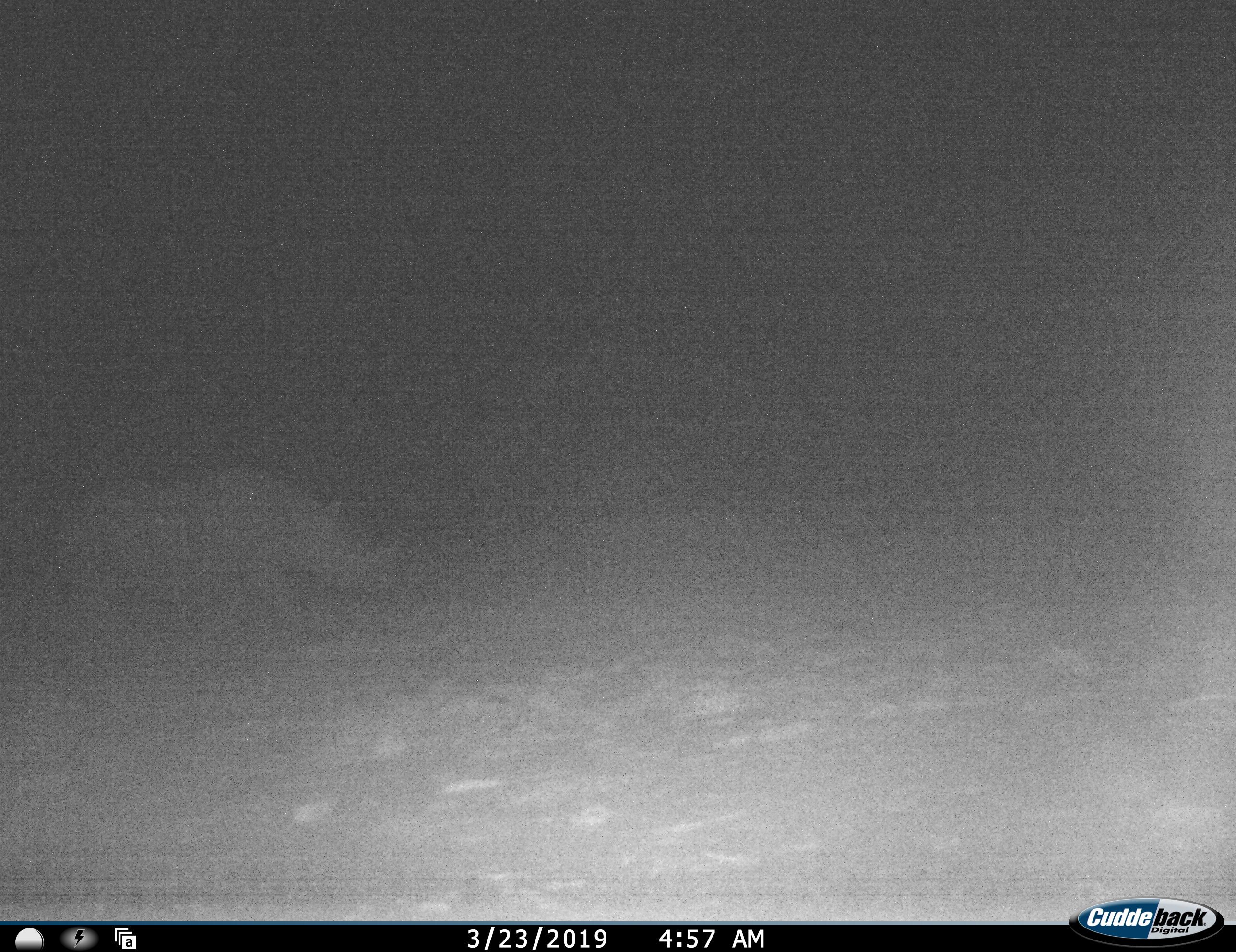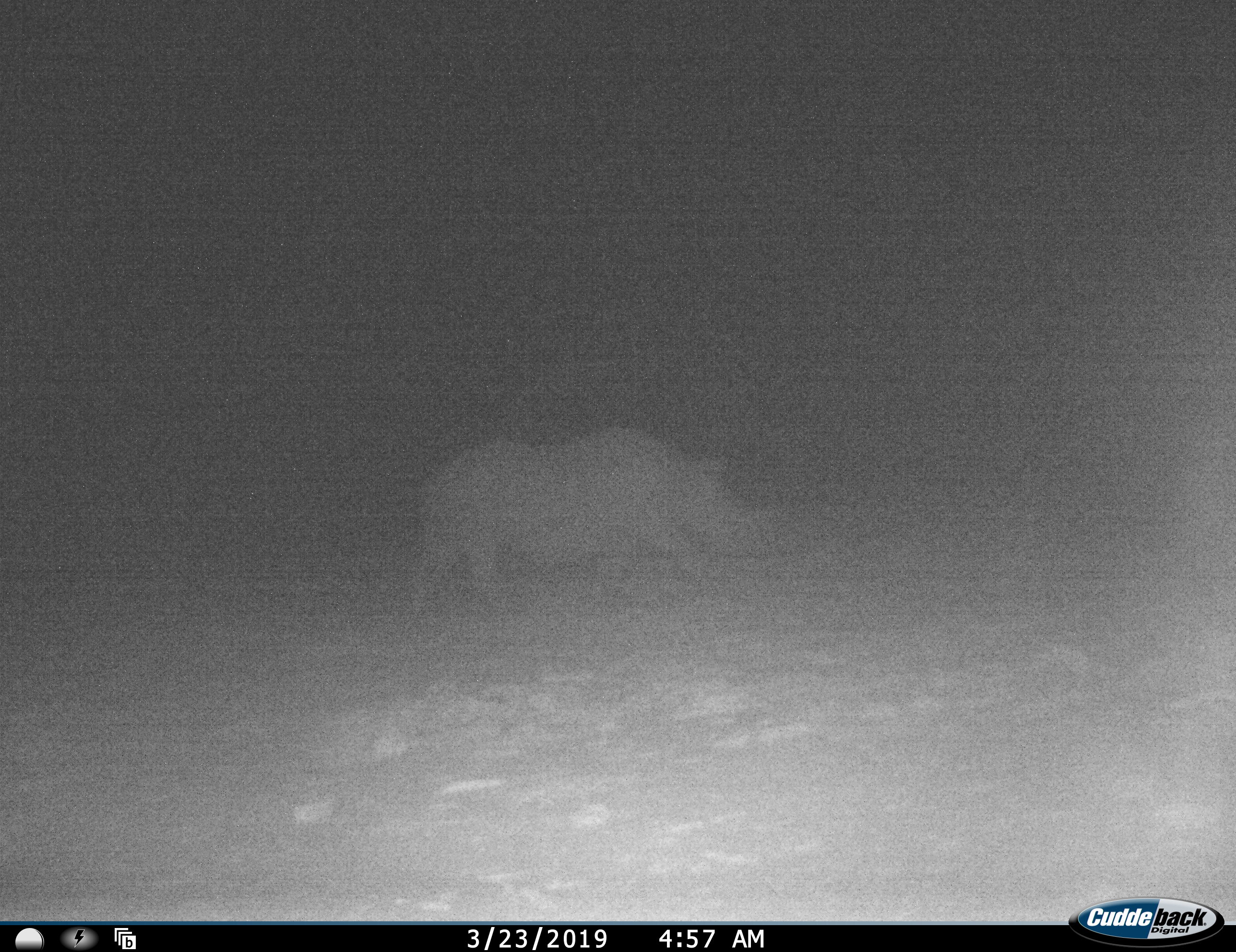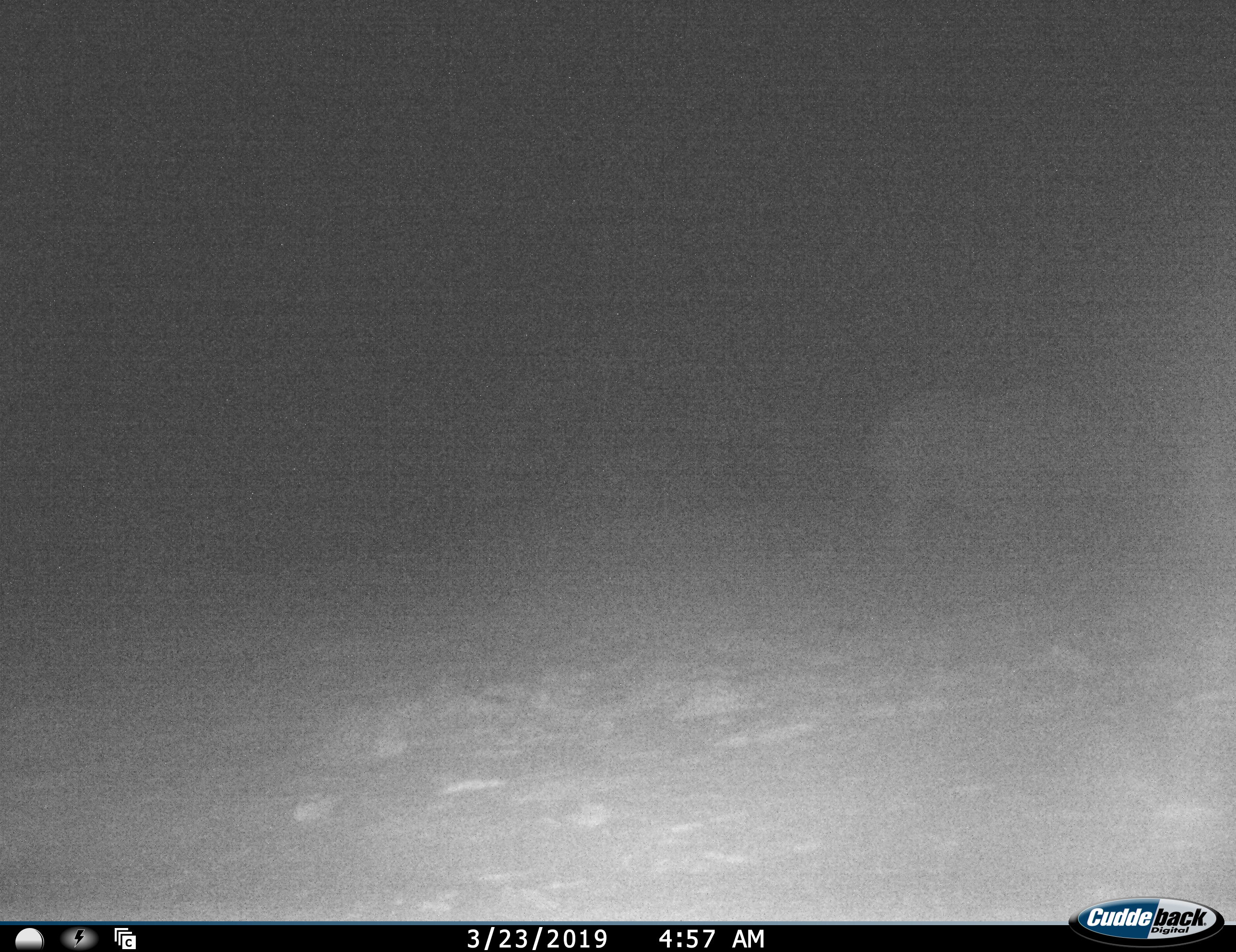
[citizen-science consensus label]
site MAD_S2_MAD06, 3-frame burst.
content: unidentified animal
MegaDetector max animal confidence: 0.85